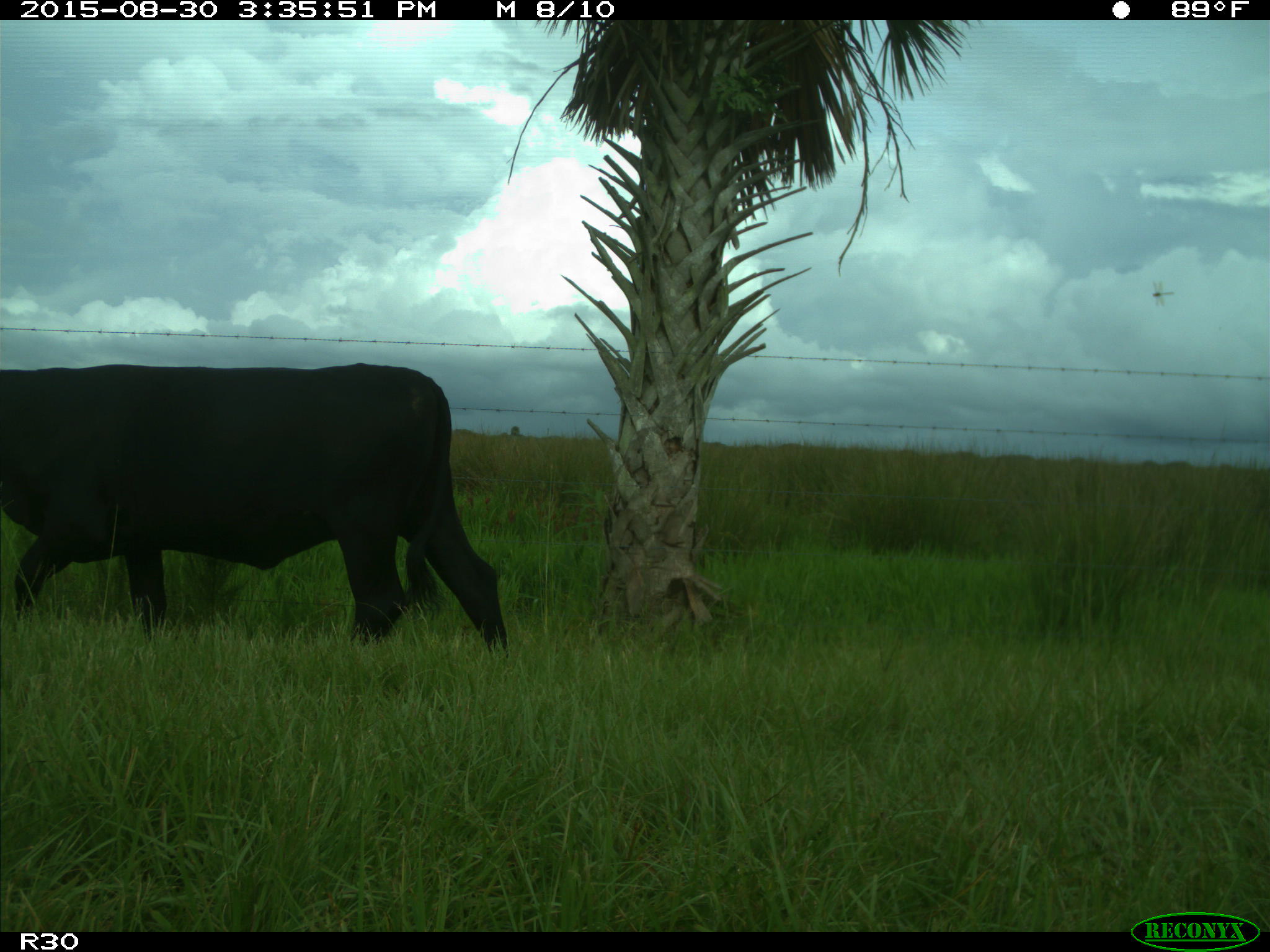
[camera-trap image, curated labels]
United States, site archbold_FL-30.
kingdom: Animalia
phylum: Chordata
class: Mammalia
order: Artiodactyla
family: Bovidae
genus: Bos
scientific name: Bos taurus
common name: domestic cow